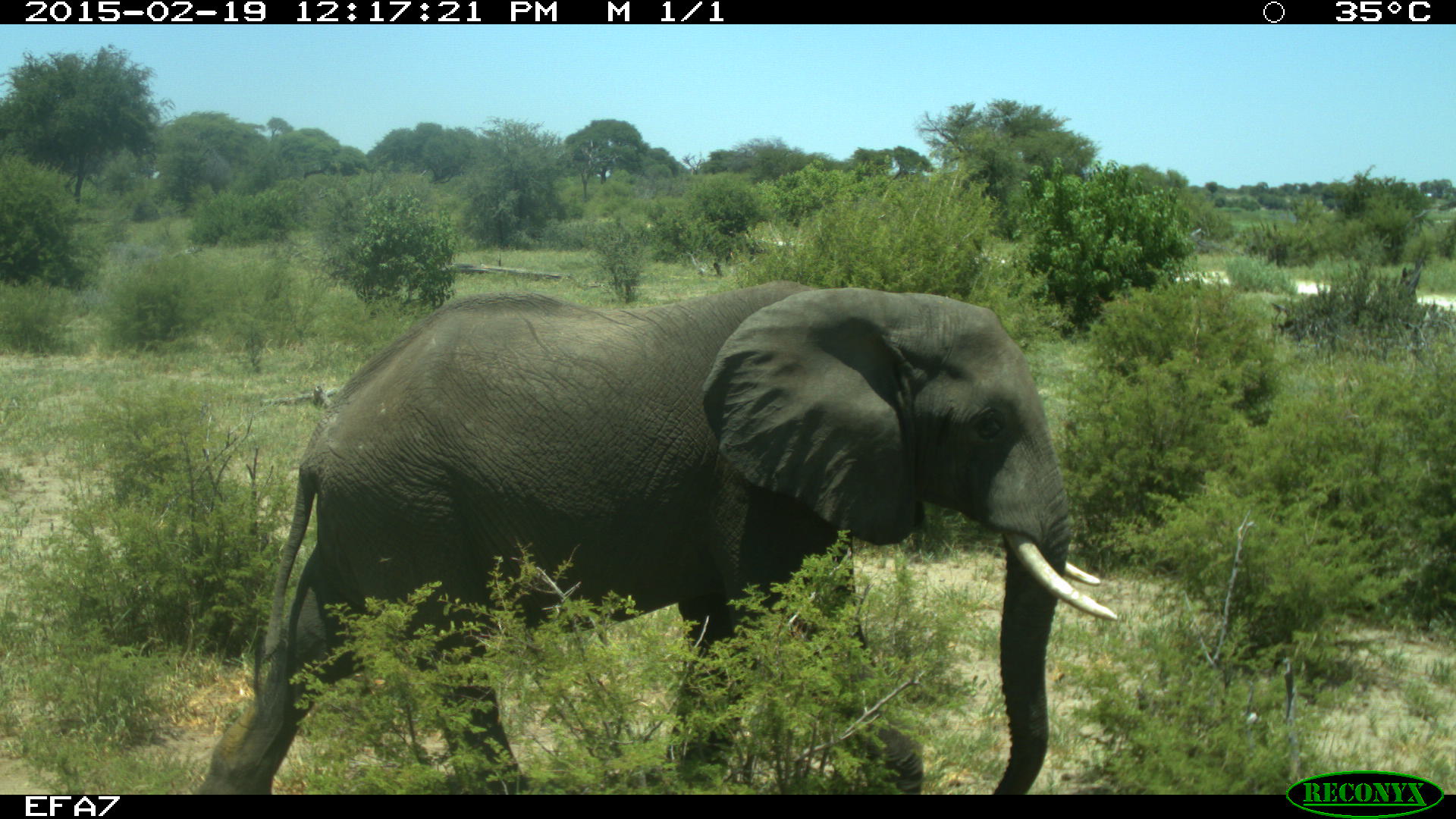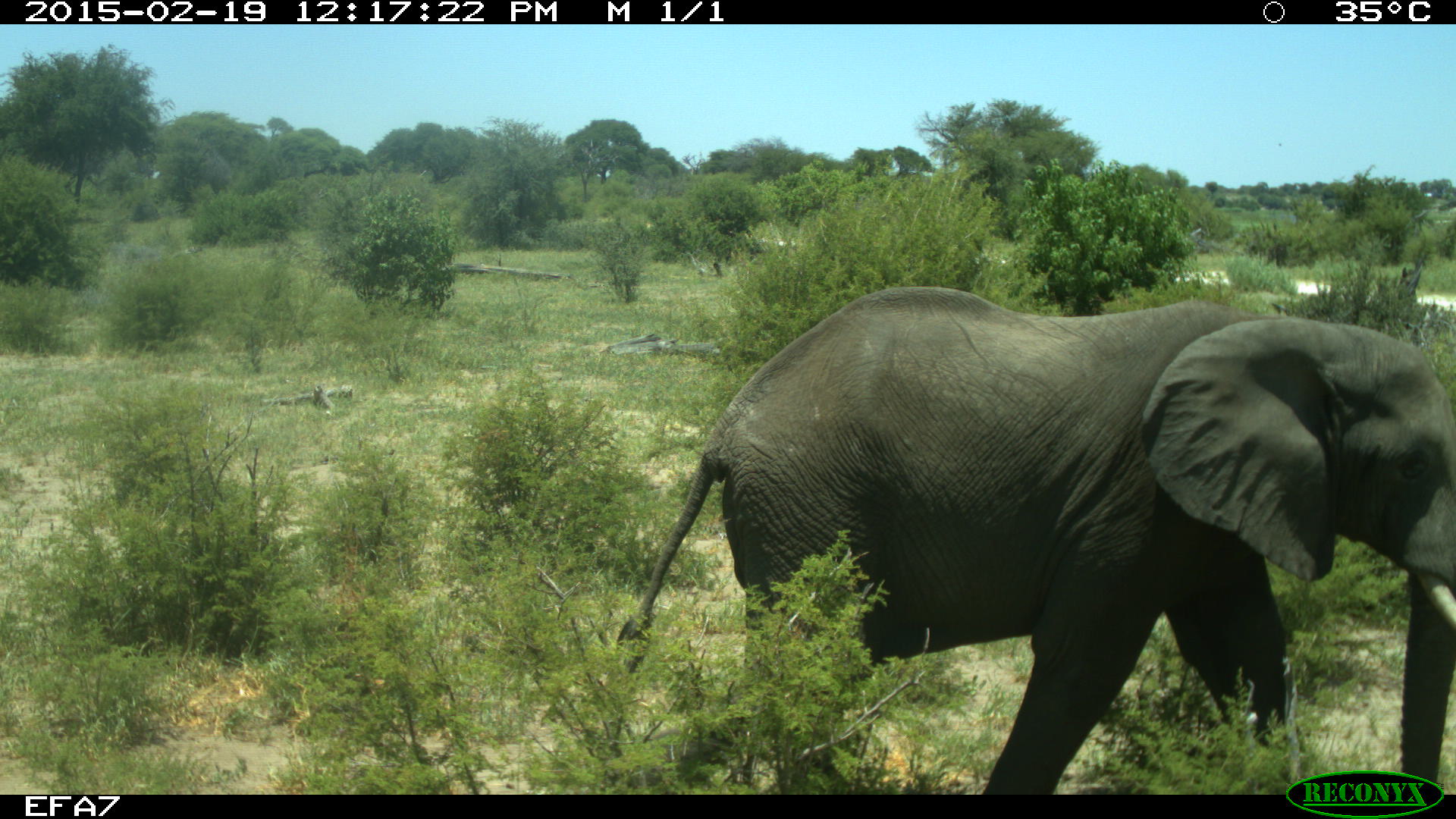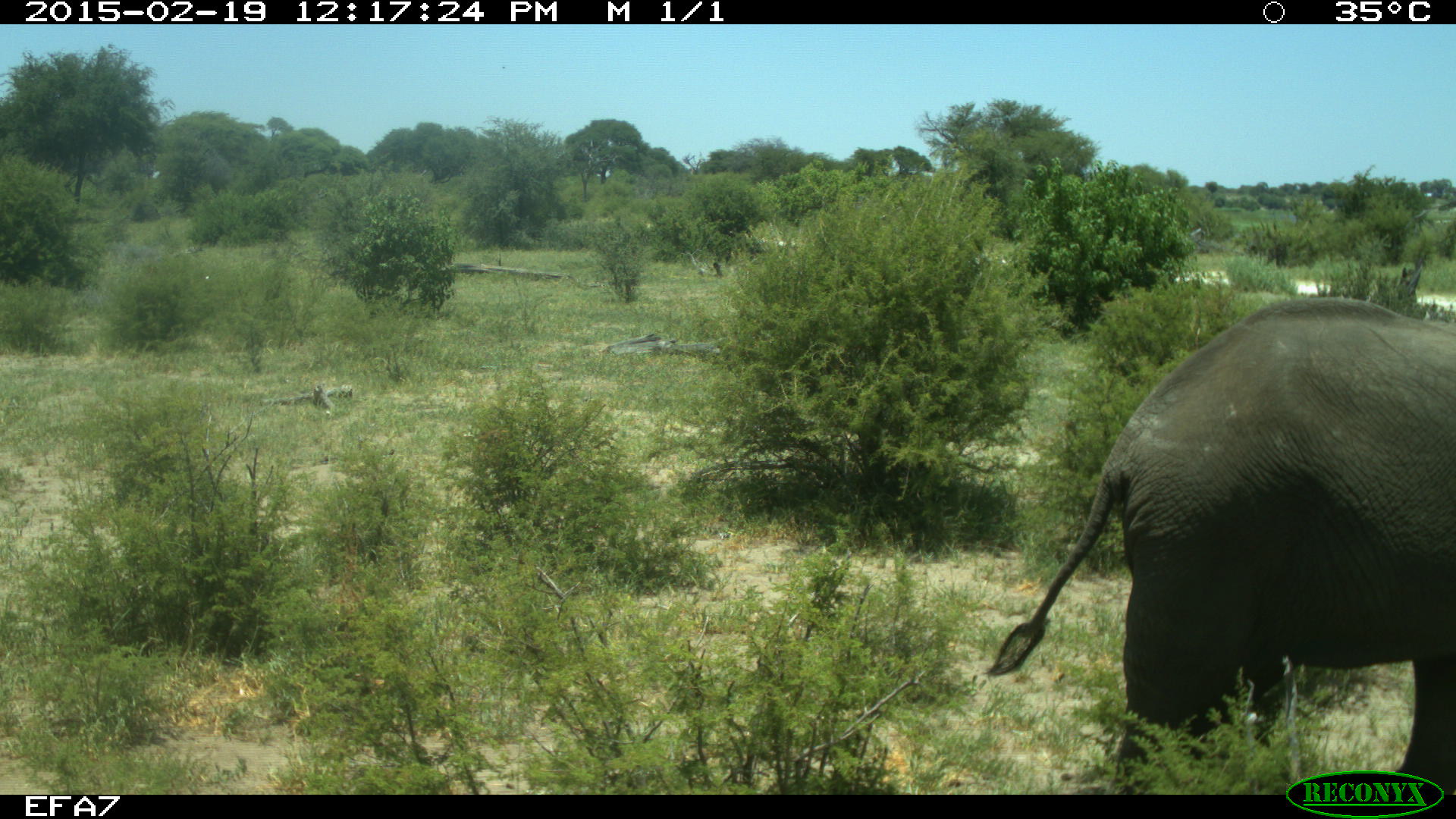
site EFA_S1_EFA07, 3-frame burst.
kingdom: Animalia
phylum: Chordata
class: Mammalia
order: Proboscidea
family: Elephantidae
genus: Loxodonta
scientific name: Loxodonta africana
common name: african bush elephant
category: elephant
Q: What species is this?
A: Elephant (african bush elephant) (Loxodonta africana).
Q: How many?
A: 1.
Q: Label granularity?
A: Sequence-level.